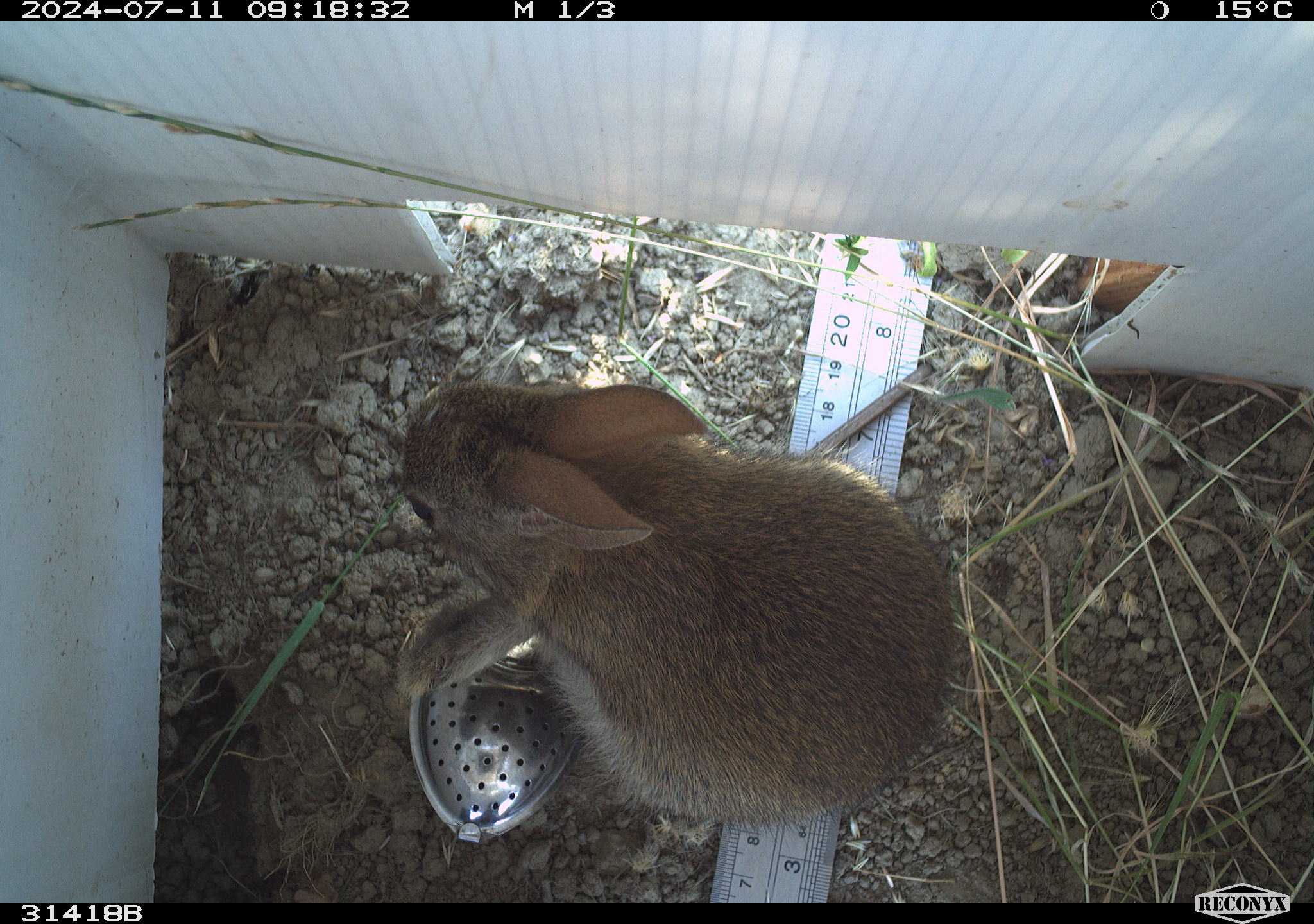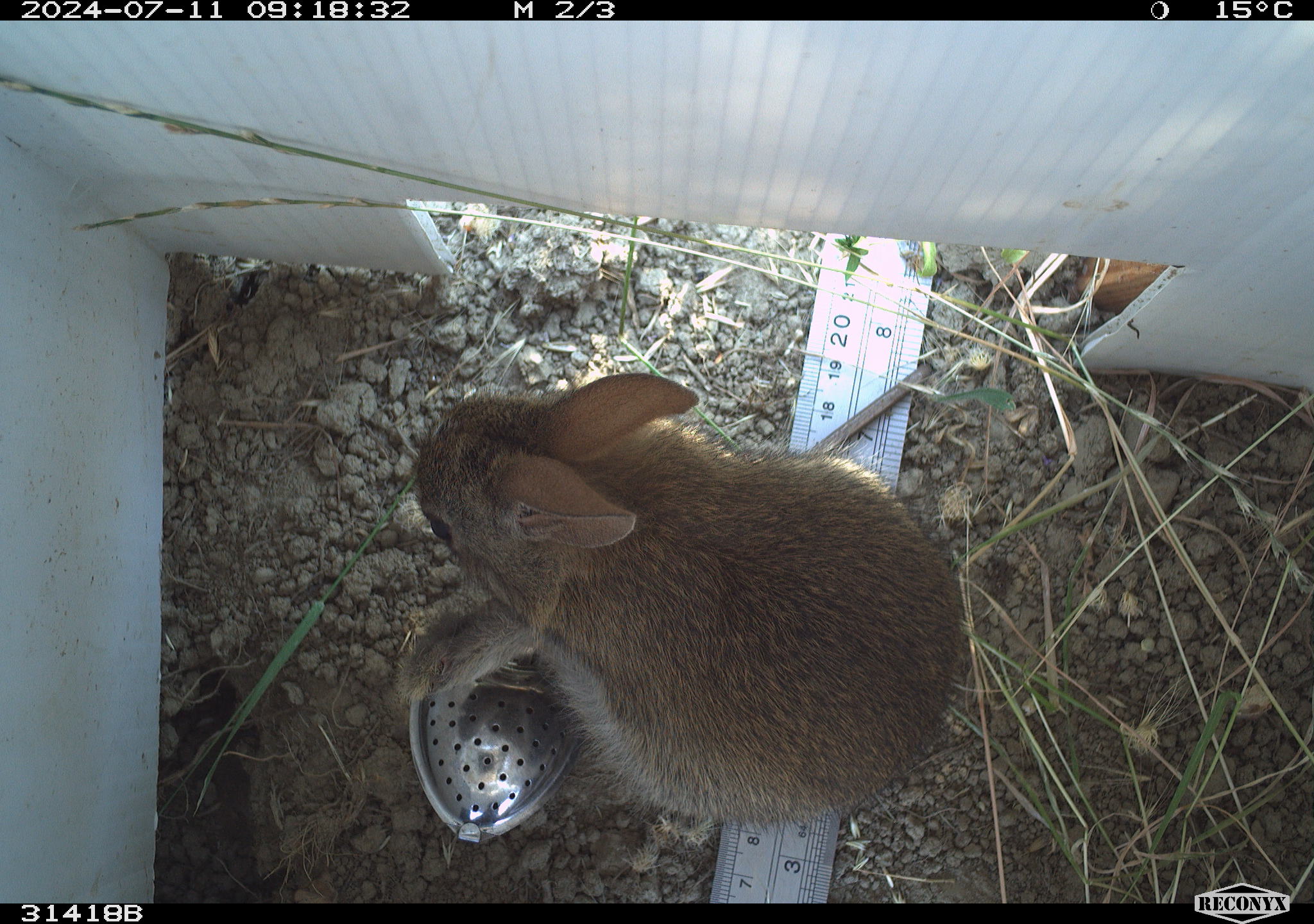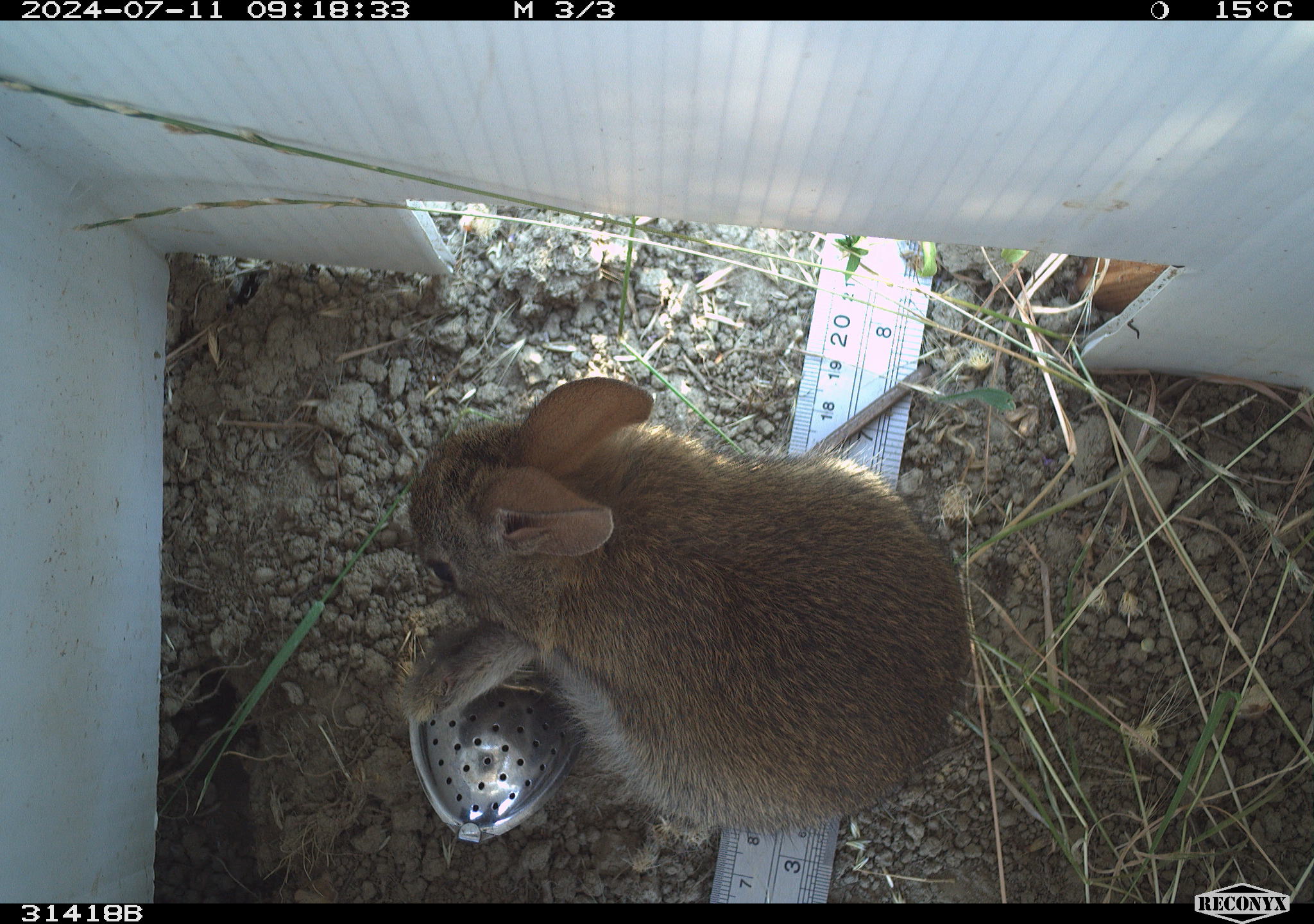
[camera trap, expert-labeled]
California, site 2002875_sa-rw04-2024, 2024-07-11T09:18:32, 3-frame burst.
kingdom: Animalia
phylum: Chordata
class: Mammalia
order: Lagomorpha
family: Leporidae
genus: Sylvilagus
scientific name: Sylvilagus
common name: cottontail rabbits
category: sylvilagus species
Sylvilagus species (cottontail rabbits) (Sylvilagus).